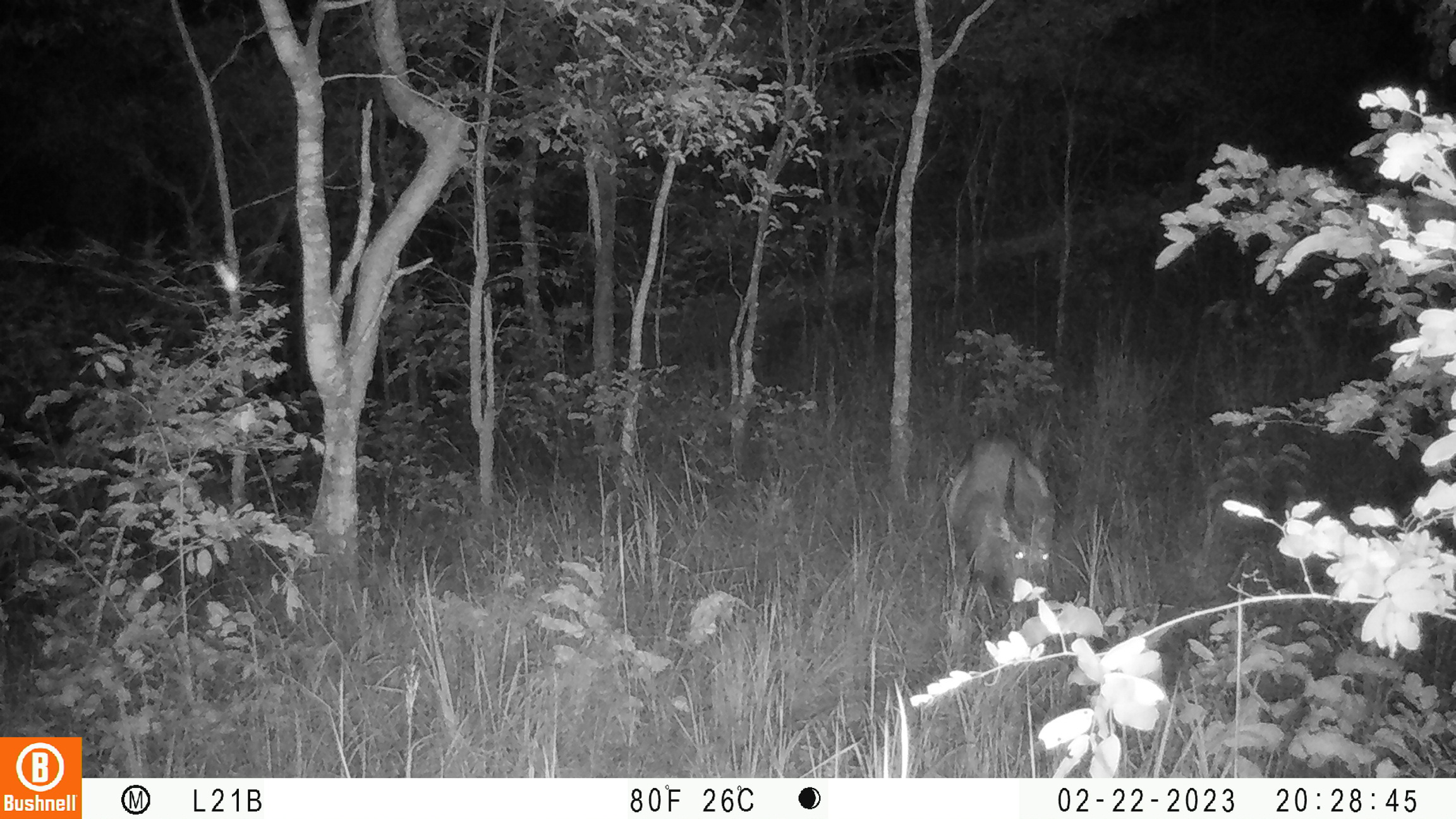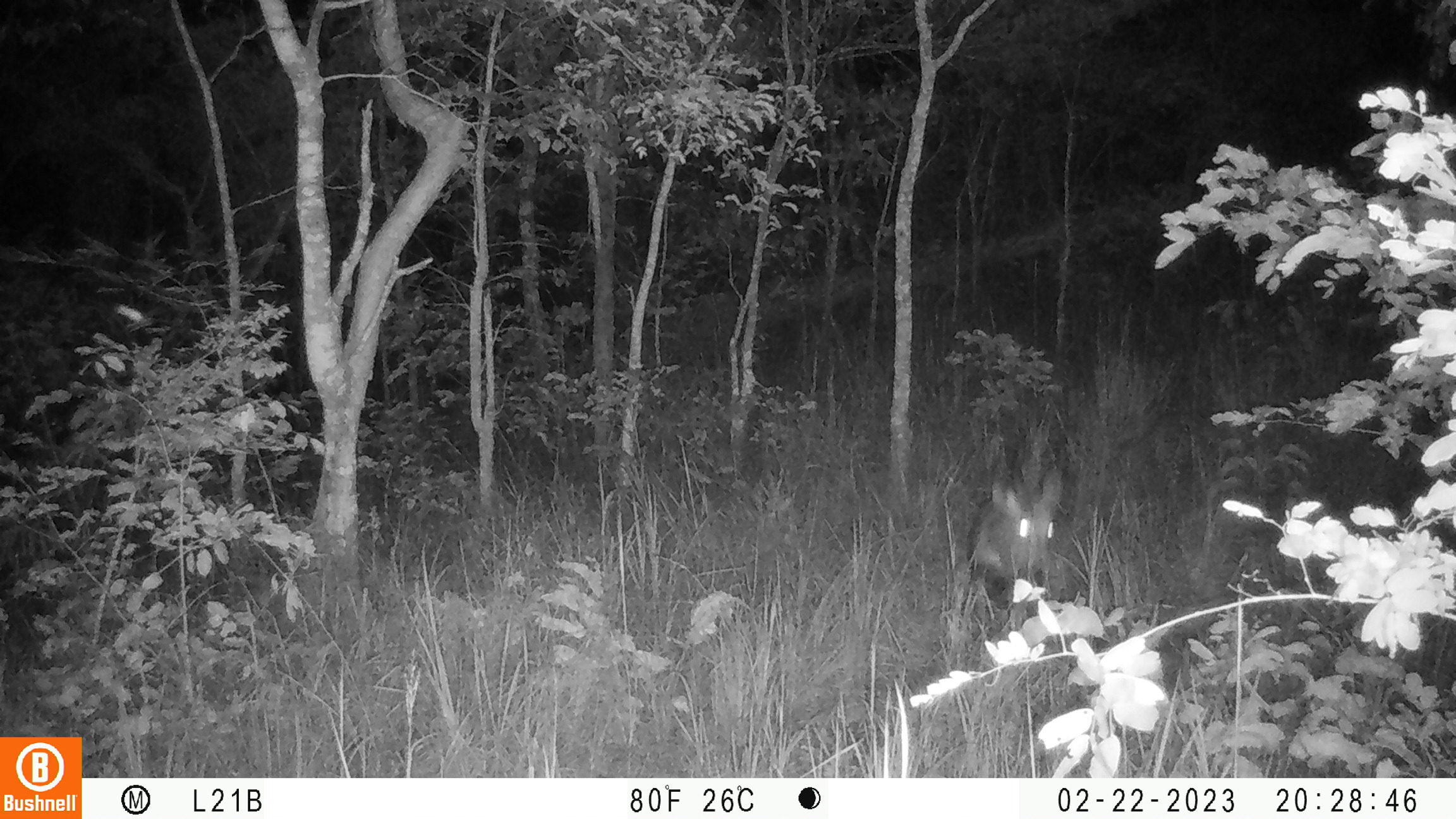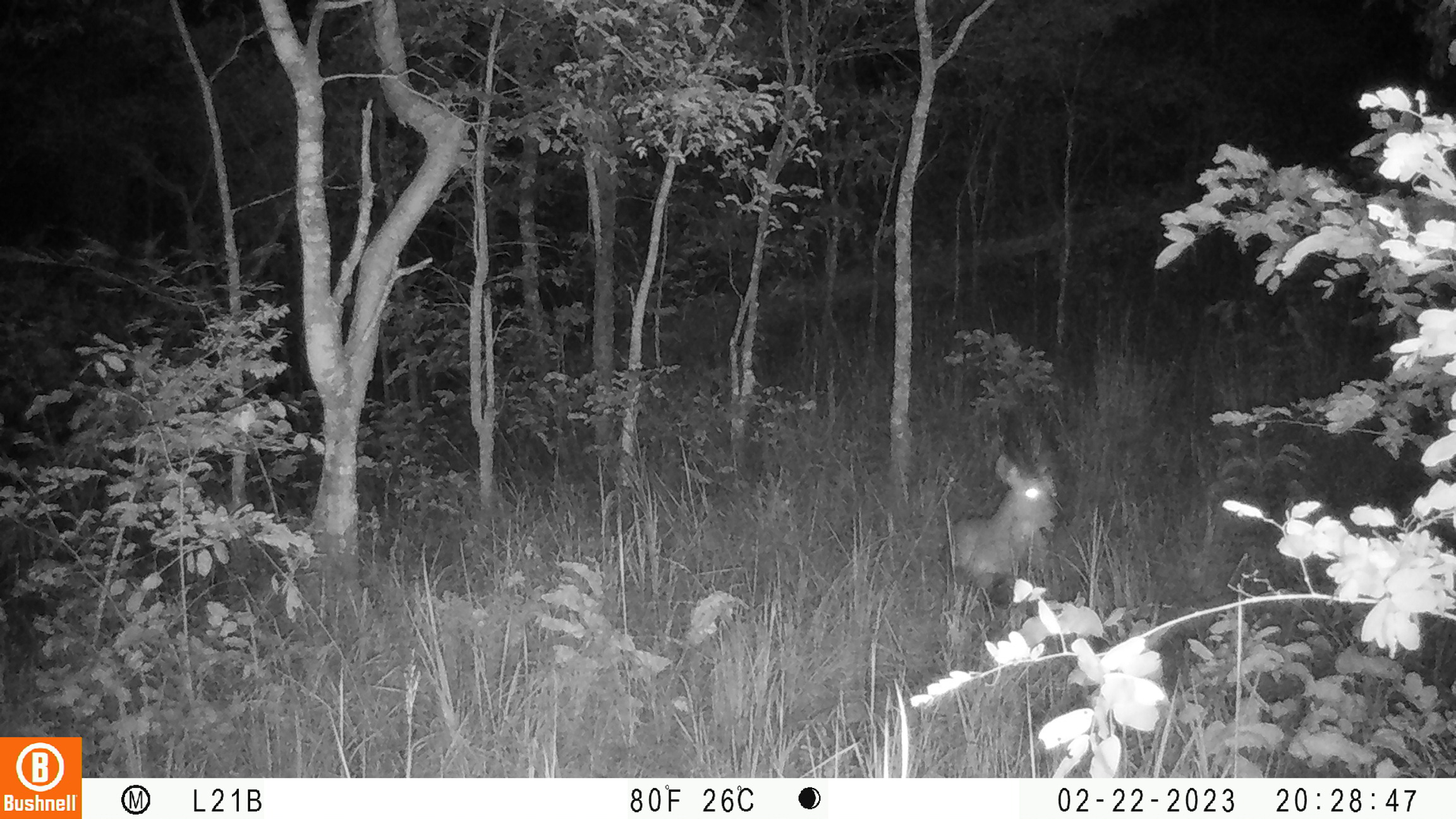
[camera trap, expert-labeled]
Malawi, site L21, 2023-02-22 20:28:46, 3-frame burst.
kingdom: Animalia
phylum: Chordata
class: Mammalia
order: Artiodactyla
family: Bovidae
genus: Tragelaphus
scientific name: Tragelaphus sylvaticus sylvaticus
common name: cape bushbuck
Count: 1.